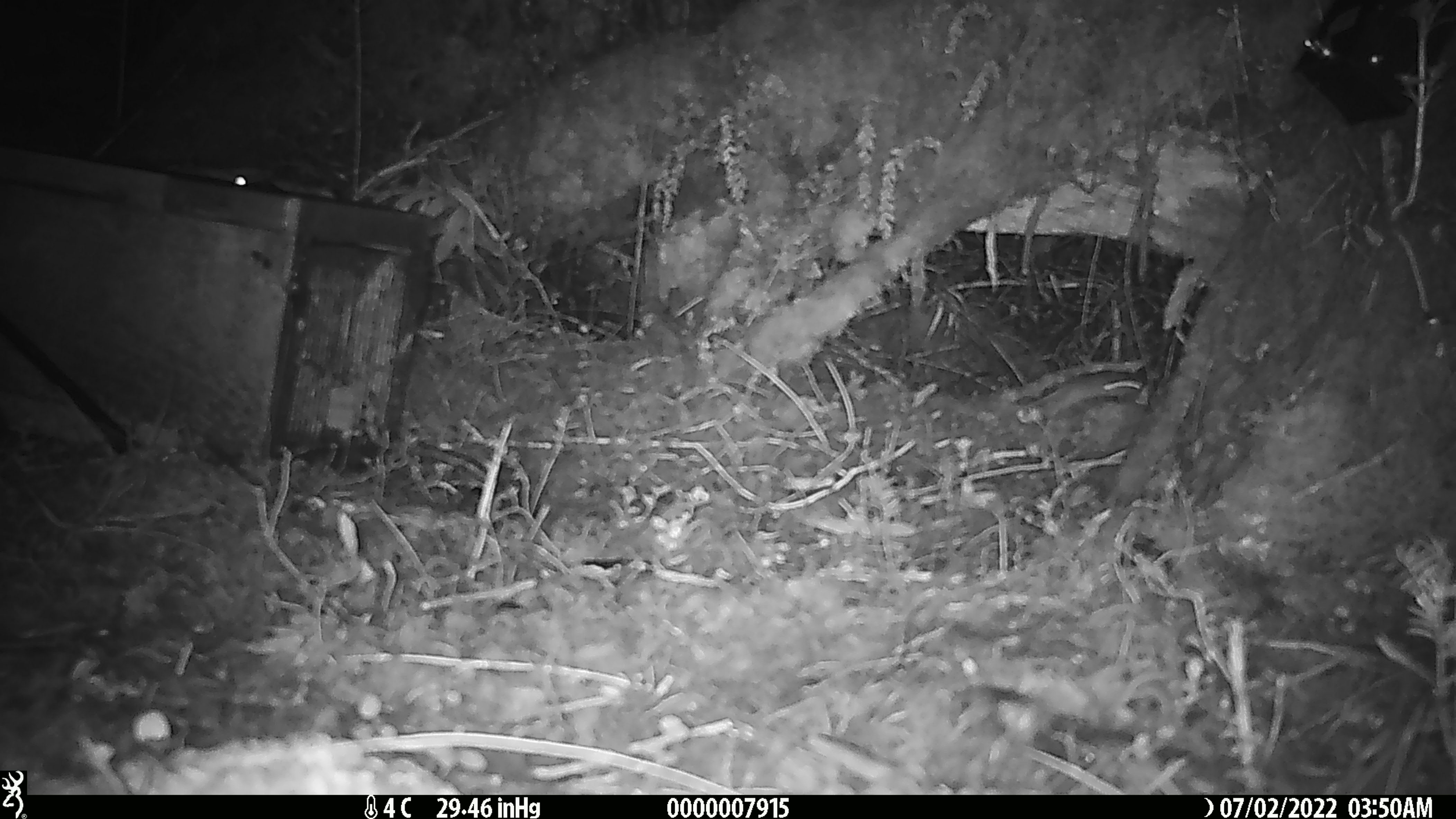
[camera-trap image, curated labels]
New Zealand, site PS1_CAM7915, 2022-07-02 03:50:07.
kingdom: Animalia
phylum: Chordata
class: Mammalia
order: Rodentia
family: Muridae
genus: Mus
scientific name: Mus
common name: mouse